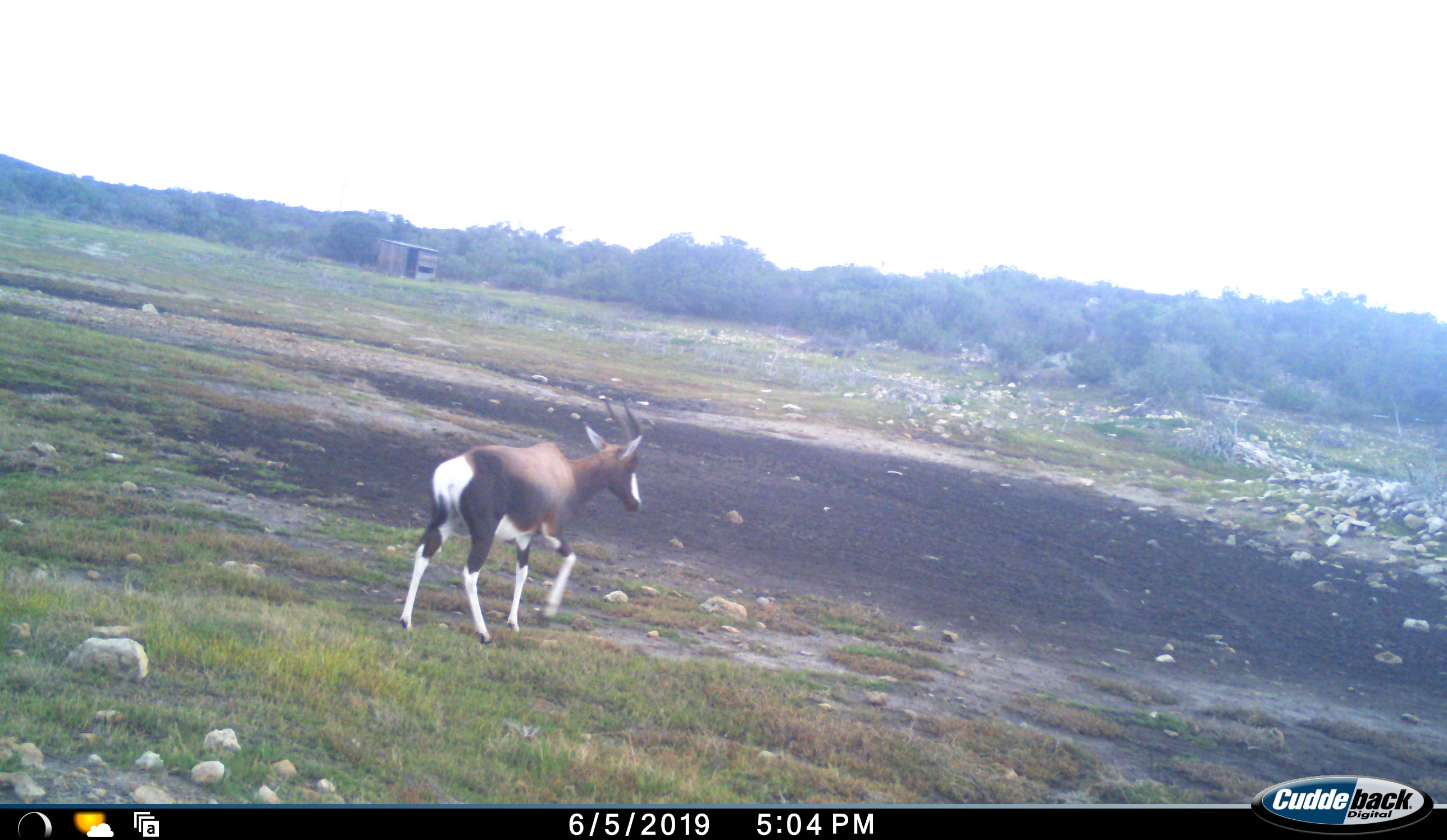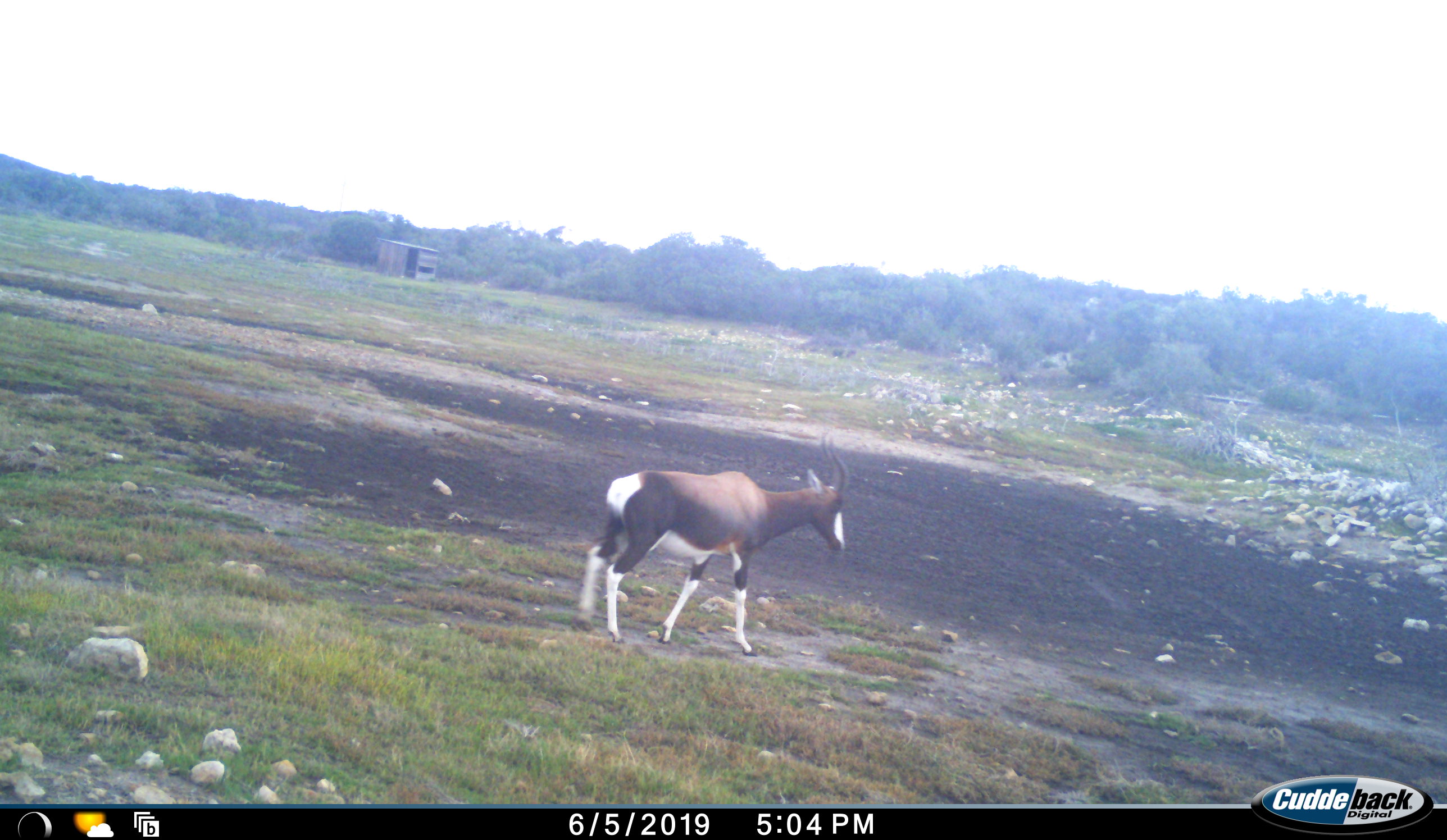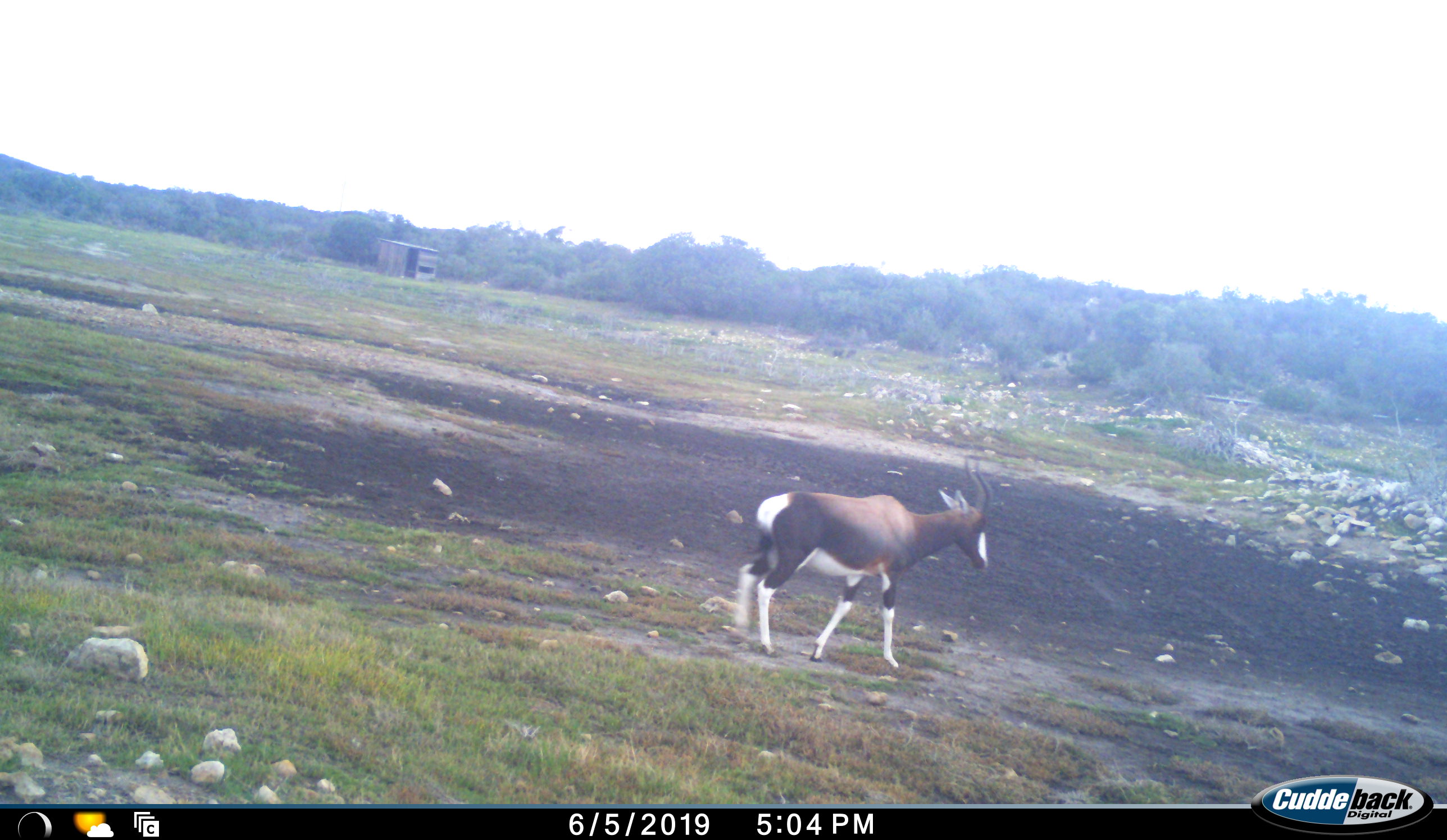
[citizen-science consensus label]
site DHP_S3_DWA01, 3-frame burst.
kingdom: Animalia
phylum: Chordata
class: Mammalia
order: Artiodactyla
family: Bovidae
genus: Damaliscus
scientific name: Damaliscus pygargus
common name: bontebok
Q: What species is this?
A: Bontebok (Damaliscus pygargus).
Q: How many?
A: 1.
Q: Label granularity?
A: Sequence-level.